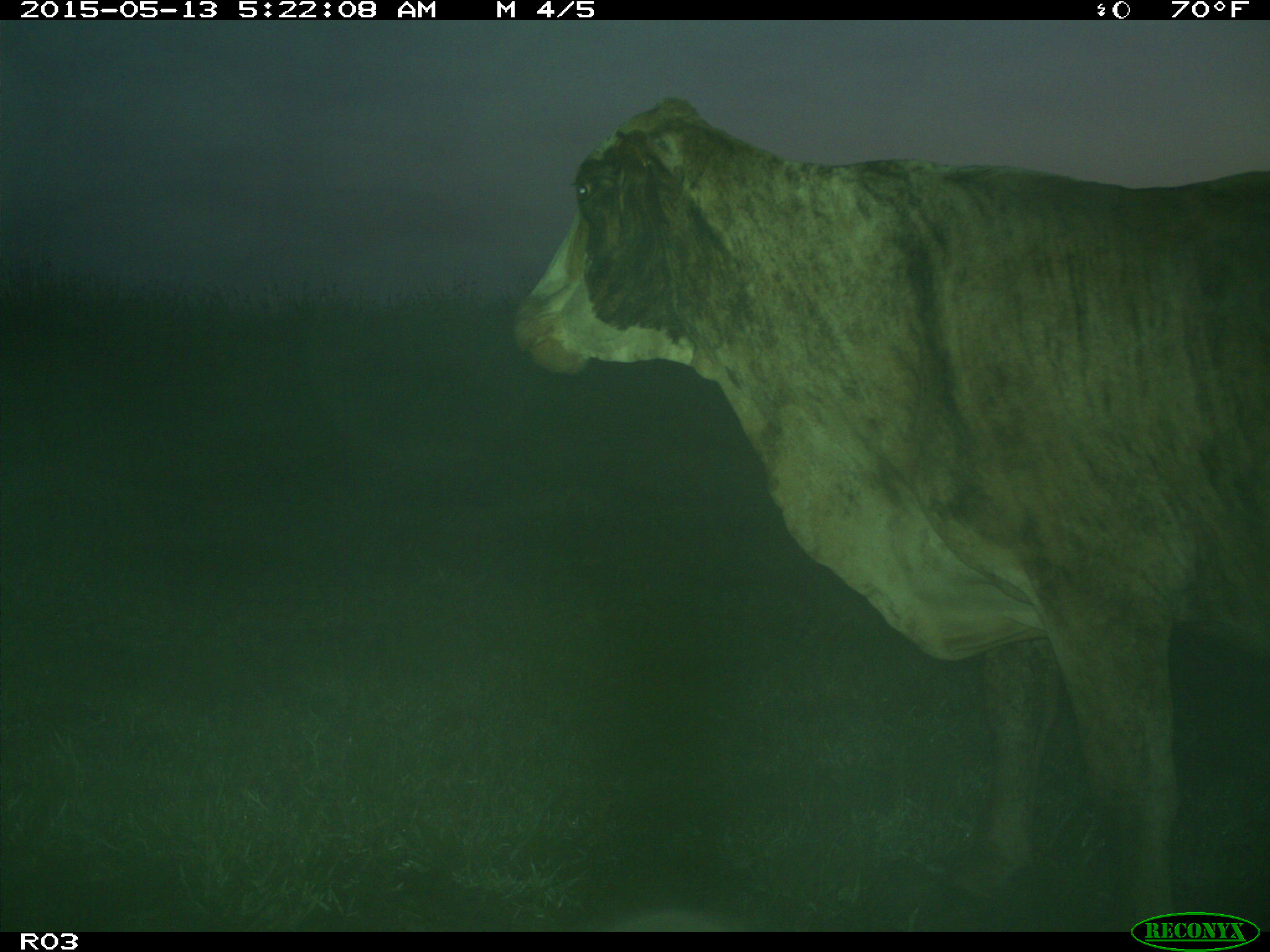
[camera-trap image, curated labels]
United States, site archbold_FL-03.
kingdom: Animalia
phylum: Chordata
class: Mammalia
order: Artiodactyla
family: Bovidae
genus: Bos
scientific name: Bos taurus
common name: domestic cow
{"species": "Bos taurus (domestic cow)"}